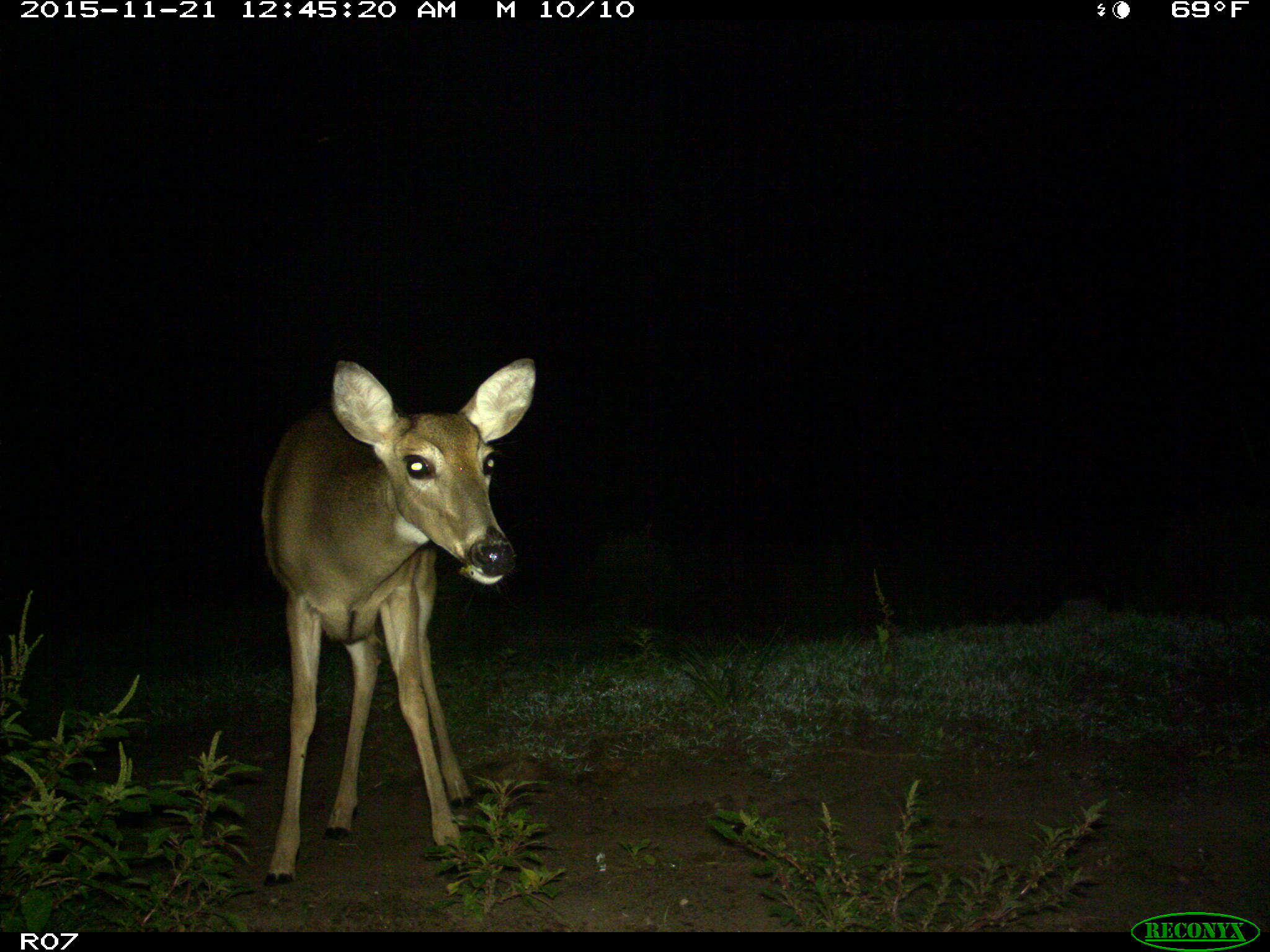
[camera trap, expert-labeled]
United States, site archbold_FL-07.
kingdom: Animalia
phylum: Chordata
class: Mammalia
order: Artiodactyla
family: Cervidae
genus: Odocoileus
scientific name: Odocoileus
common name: deer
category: unidentified deer